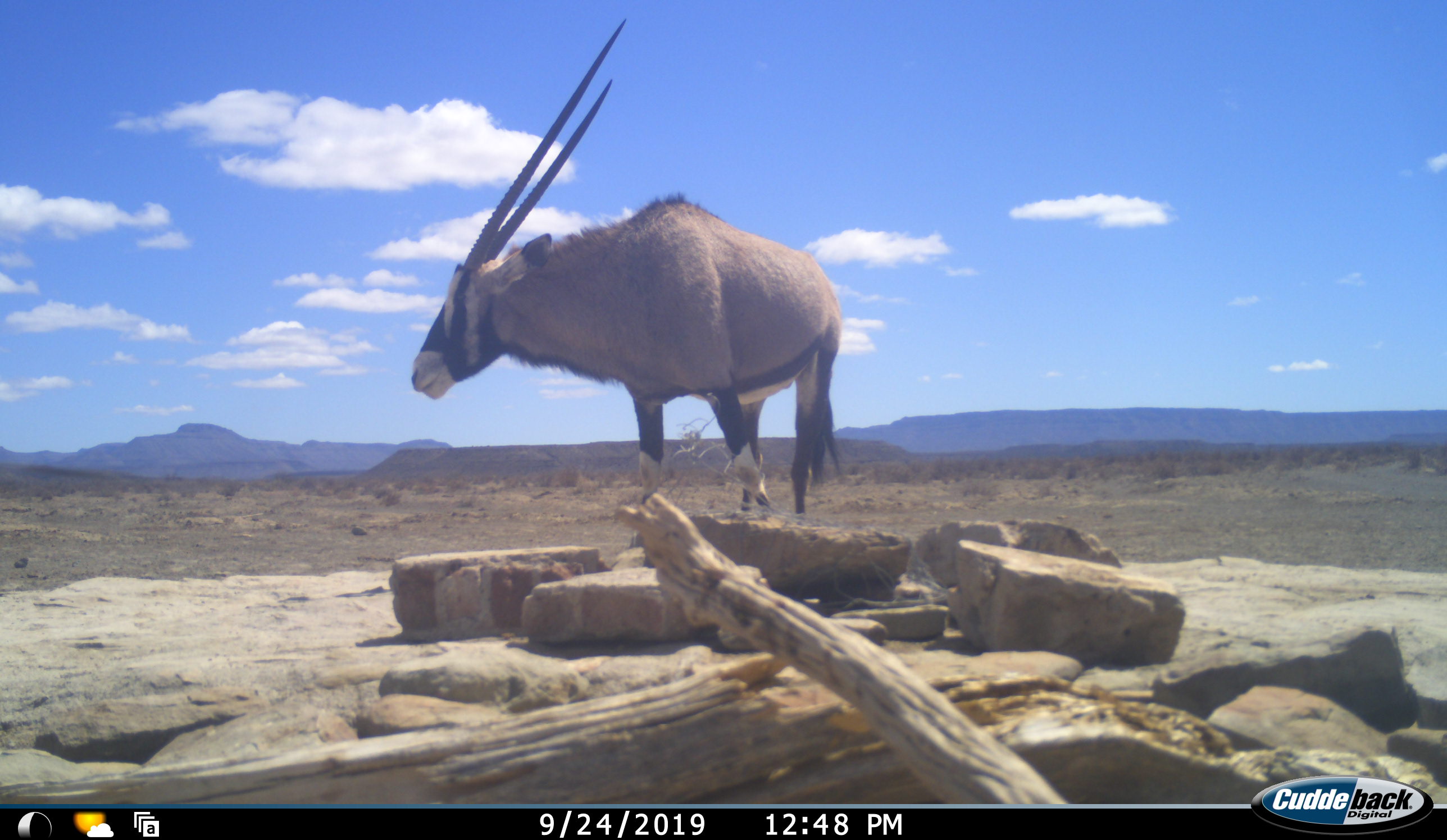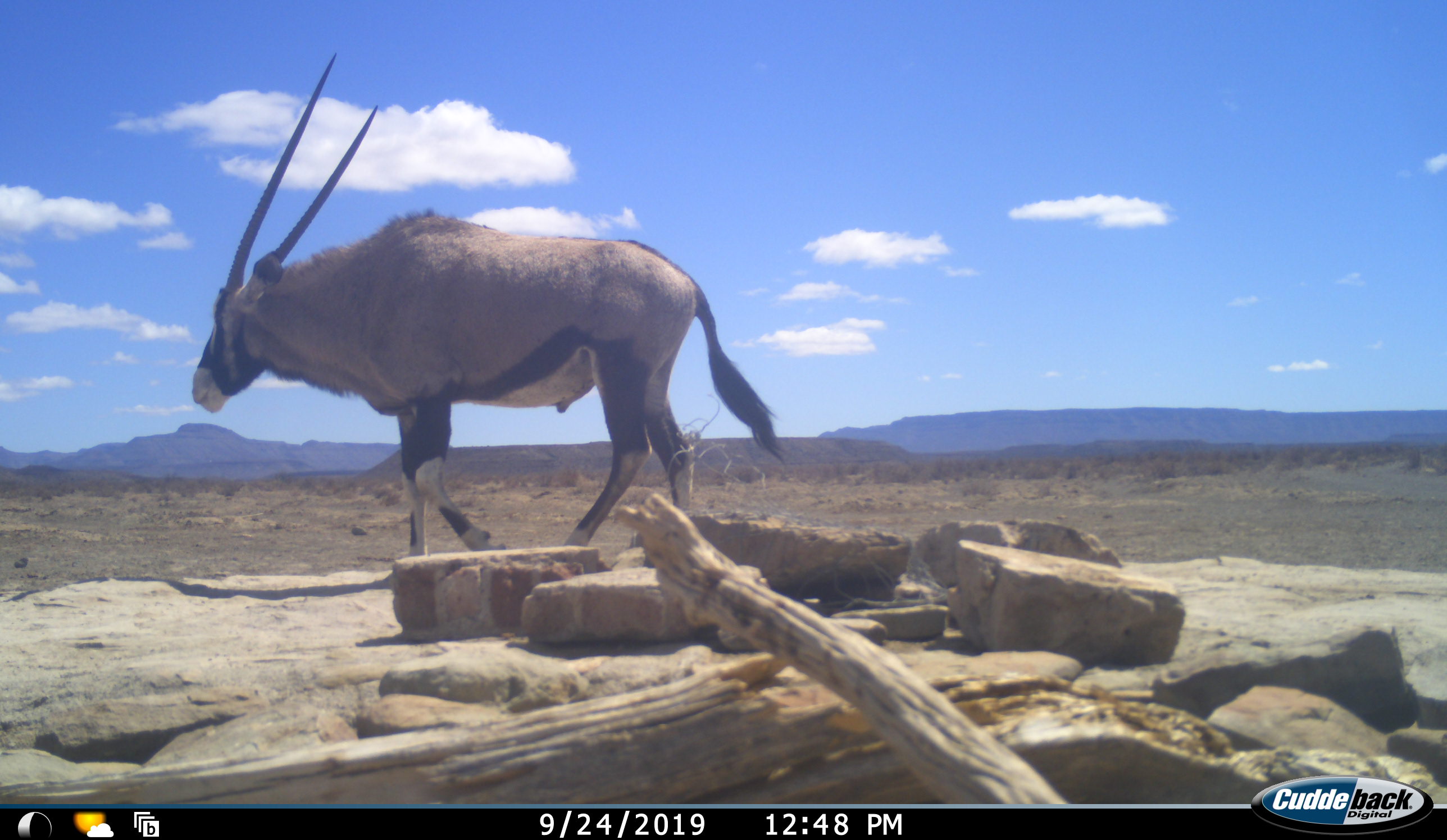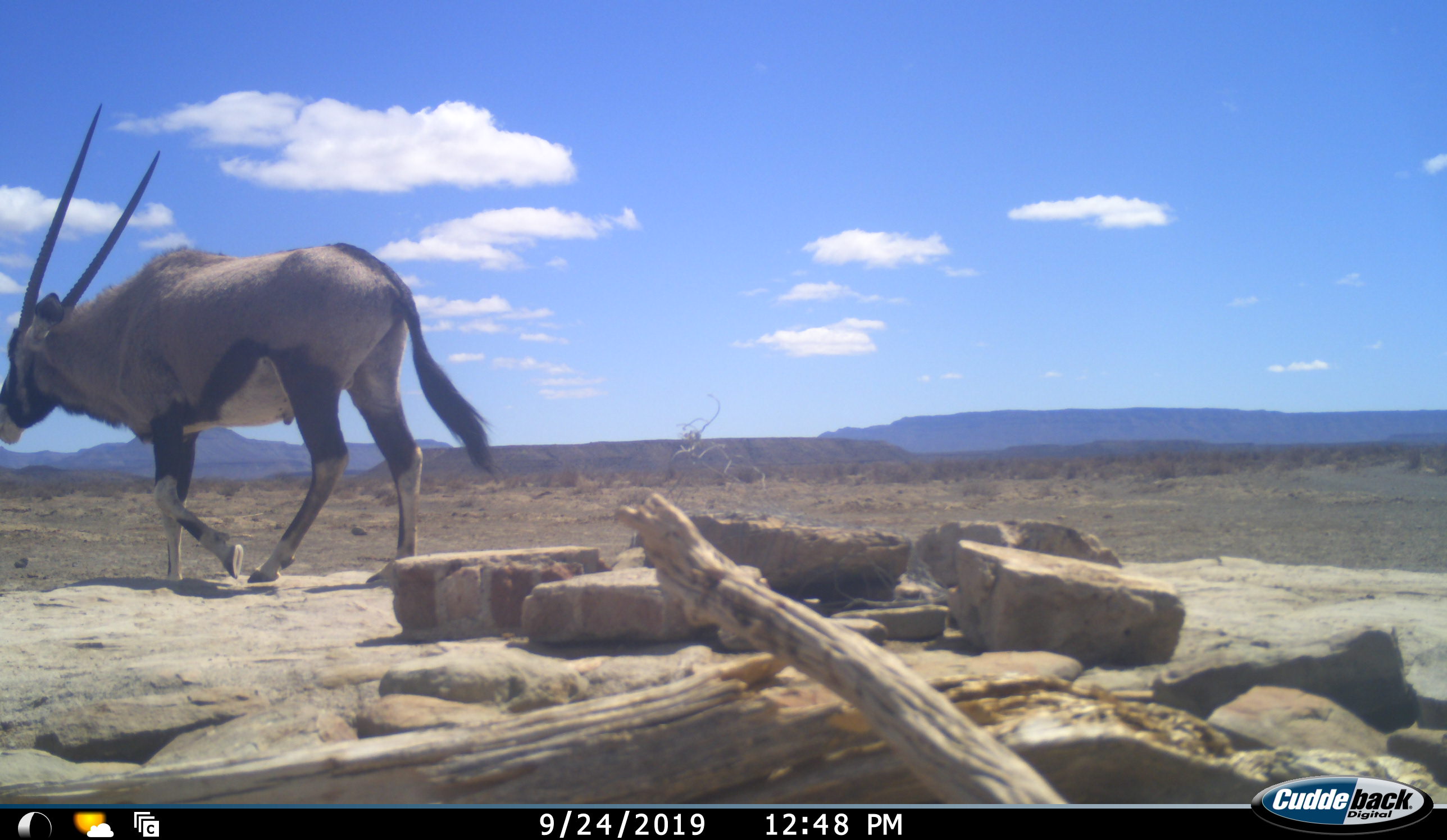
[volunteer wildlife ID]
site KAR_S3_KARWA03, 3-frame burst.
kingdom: Animalia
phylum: Chordata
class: Mammalia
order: Artiodactyla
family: Bovidae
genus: Oryx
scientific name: Oryx gazella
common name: gemsbok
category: oryx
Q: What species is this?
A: Oryx (gemsbok) (Oryx gazella).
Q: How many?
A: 1.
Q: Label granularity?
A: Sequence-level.